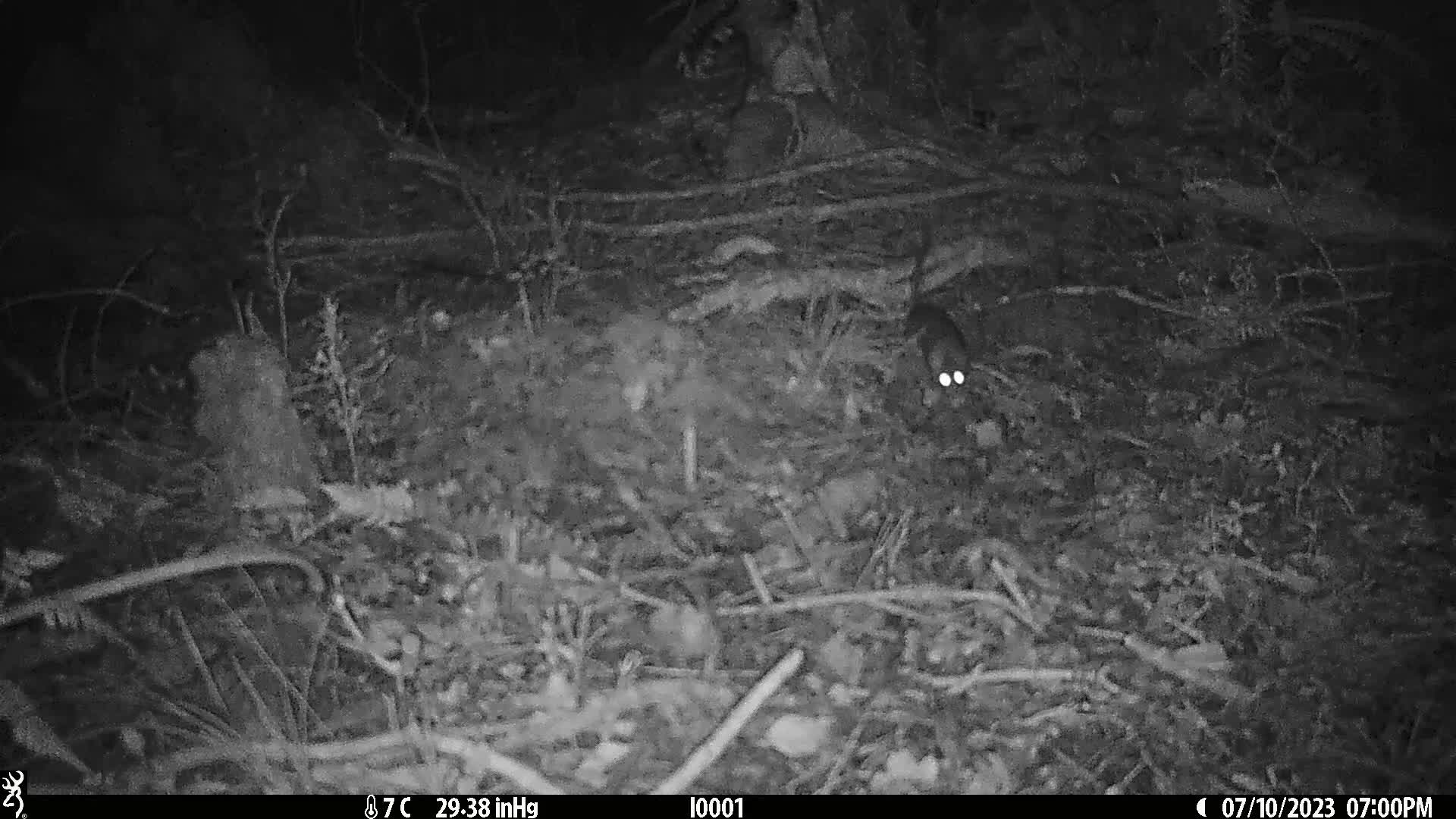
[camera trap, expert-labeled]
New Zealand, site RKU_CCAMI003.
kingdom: Animalia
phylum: Chordata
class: Mammalia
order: Rodentia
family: Muridae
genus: Rattus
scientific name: Rattus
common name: rat